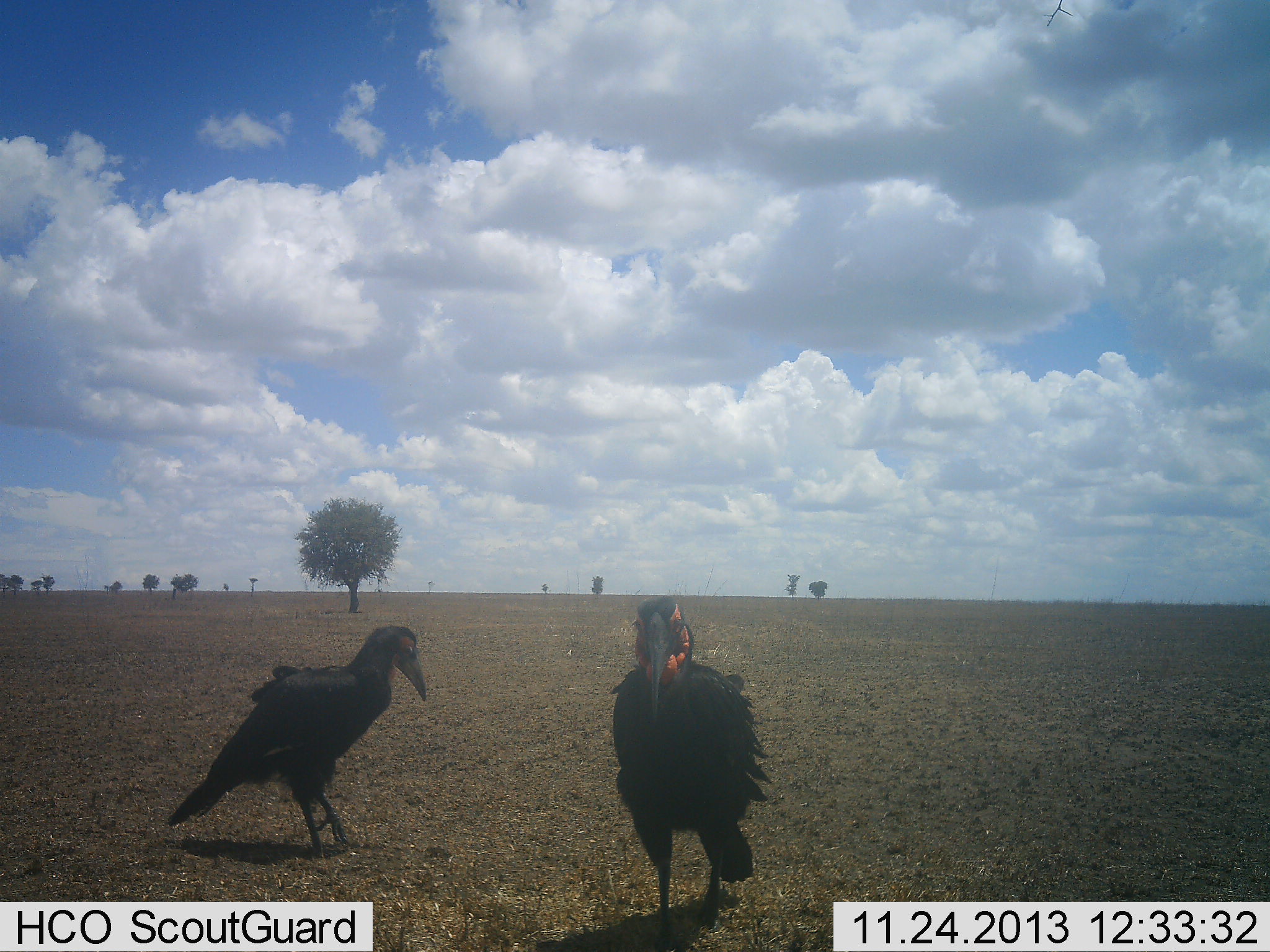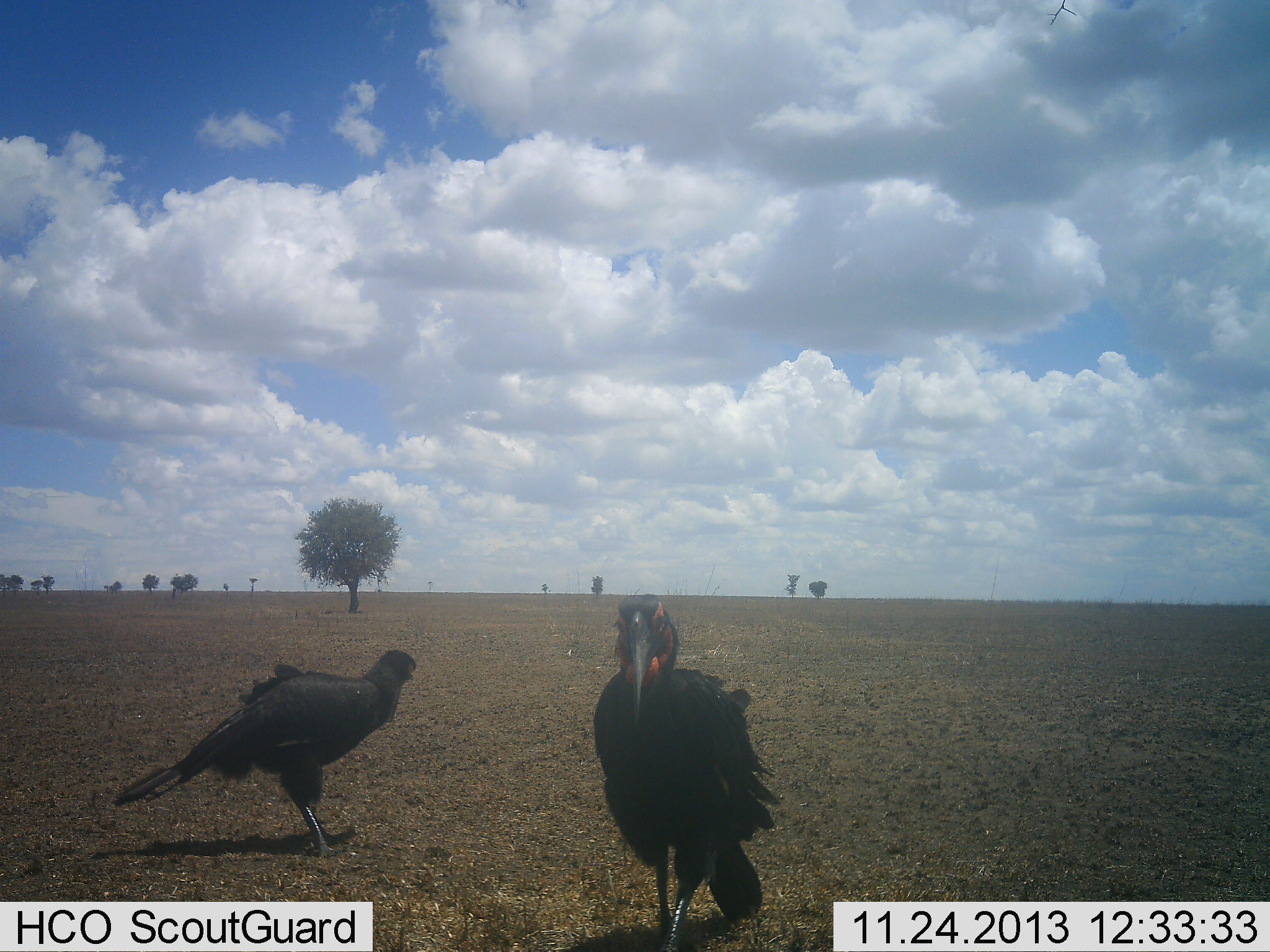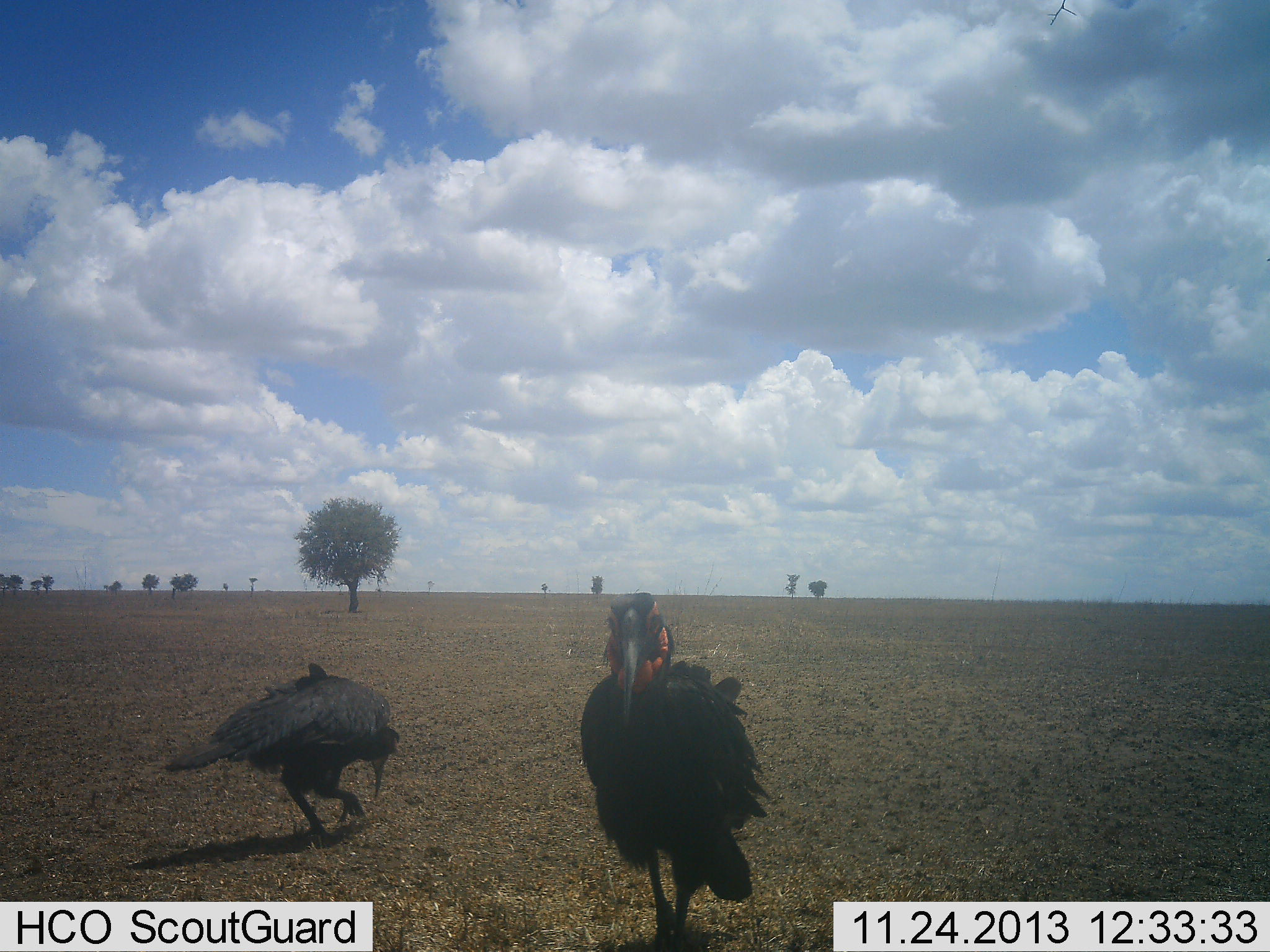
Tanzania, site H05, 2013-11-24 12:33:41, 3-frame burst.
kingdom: Animalia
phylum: Chordata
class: Aves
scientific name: Aves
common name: bird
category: otherbird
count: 2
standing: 90%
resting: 0%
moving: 10%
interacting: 0%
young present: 0%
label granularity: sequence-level